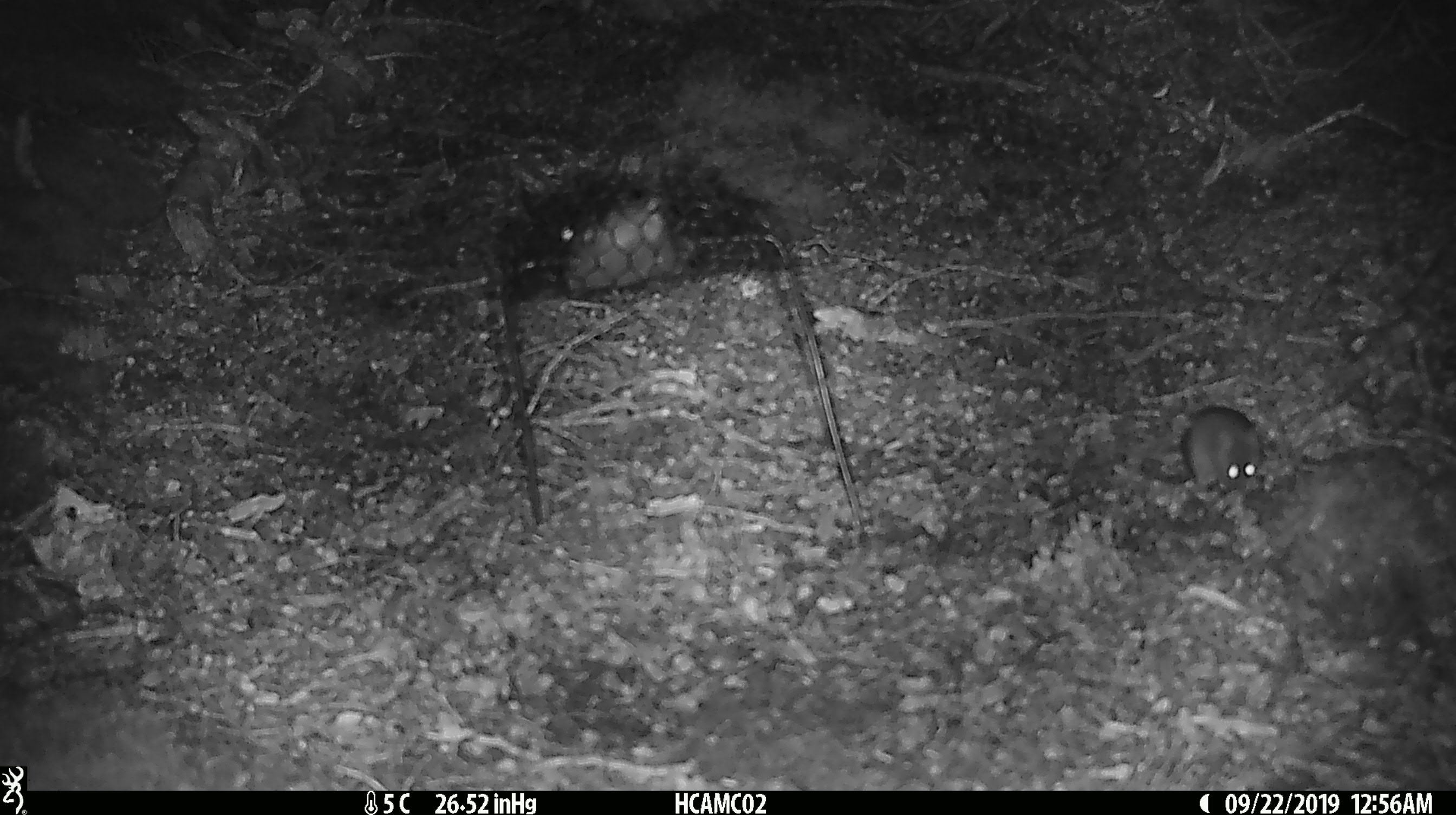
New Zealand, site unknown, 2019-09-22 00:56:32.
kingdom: Animalia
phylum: Chordata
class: Mammalia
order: Rodentia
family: Muridae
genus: Mus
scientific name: Mus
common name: mouse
Mouse (Mus).